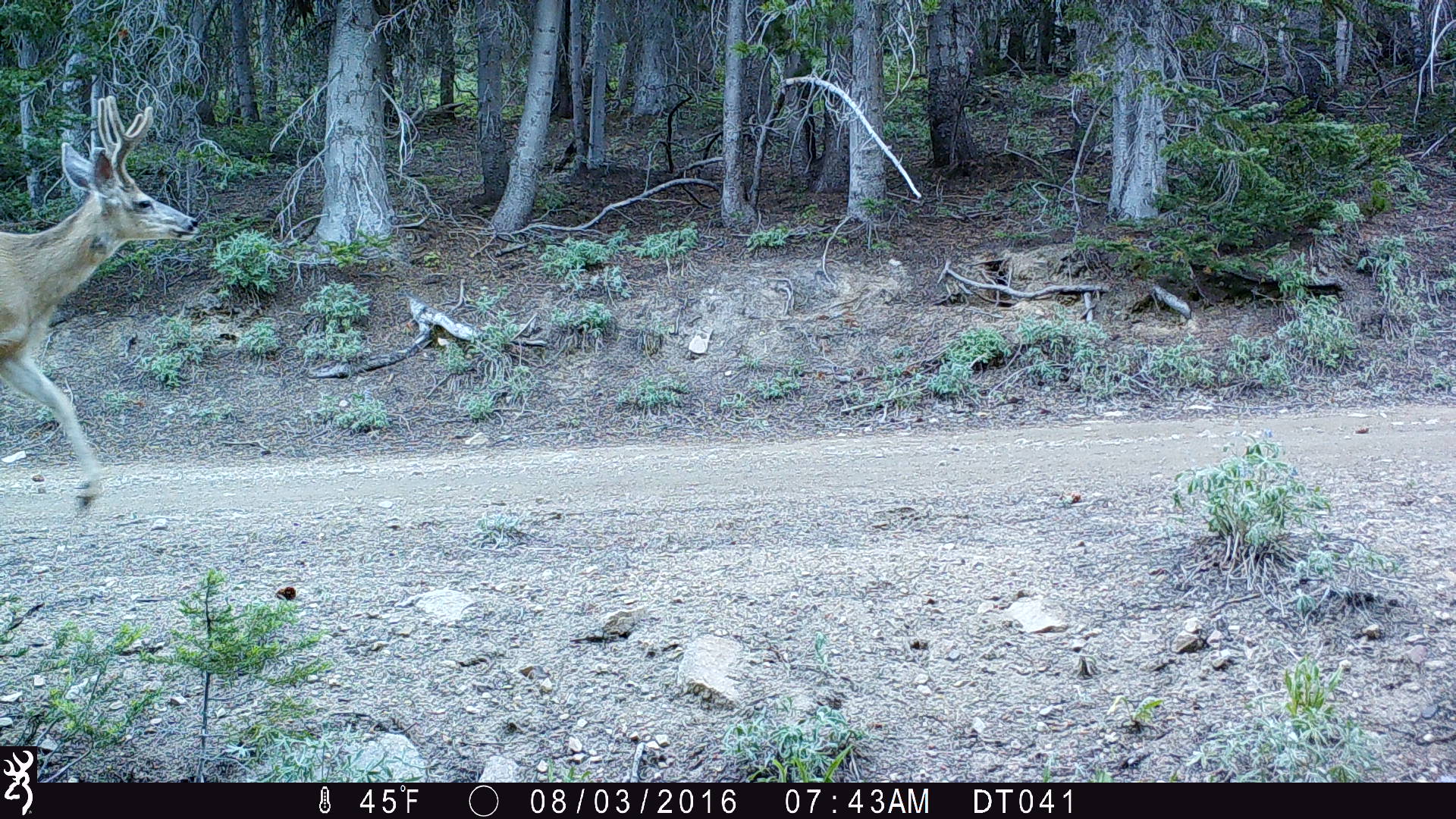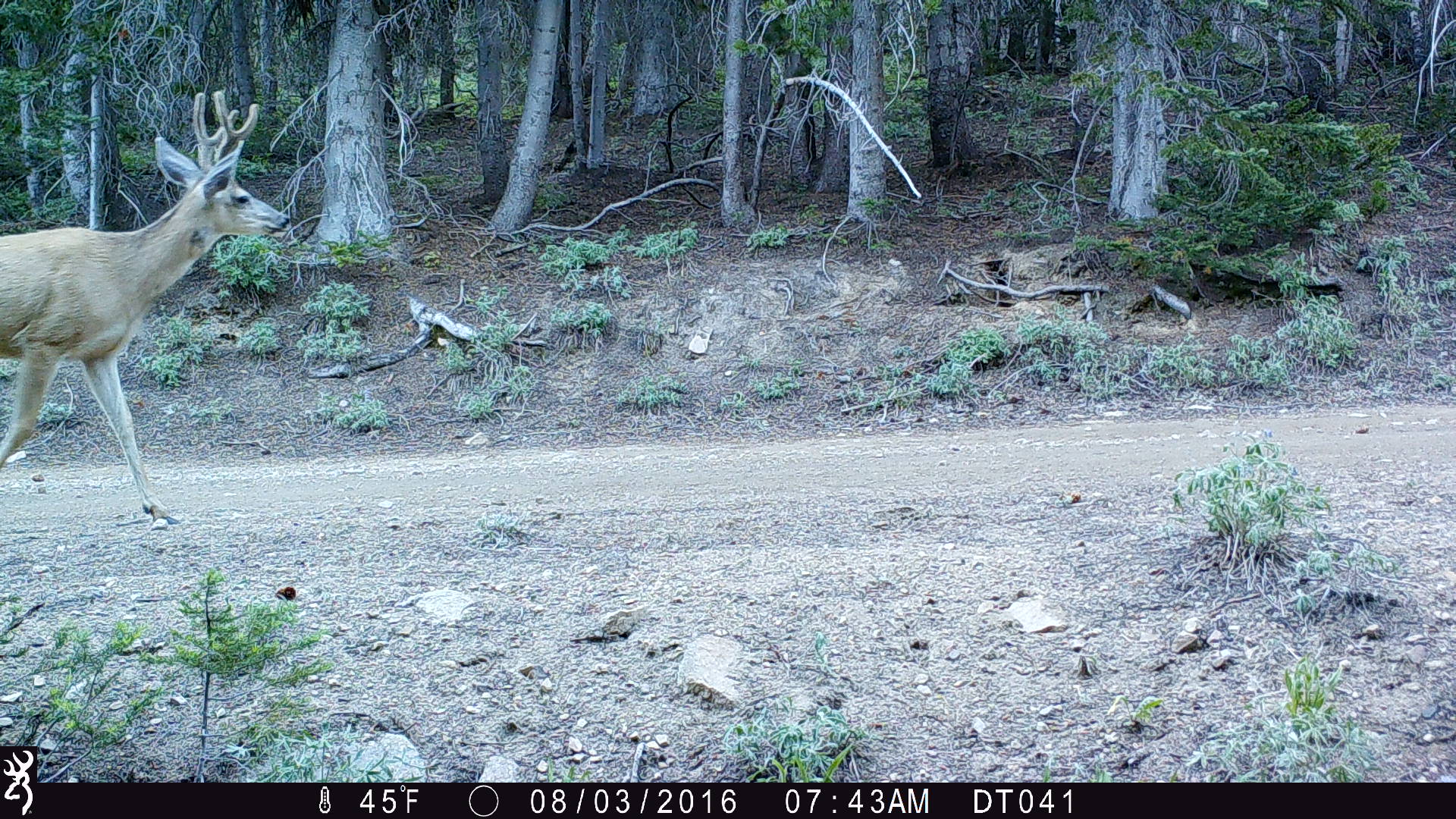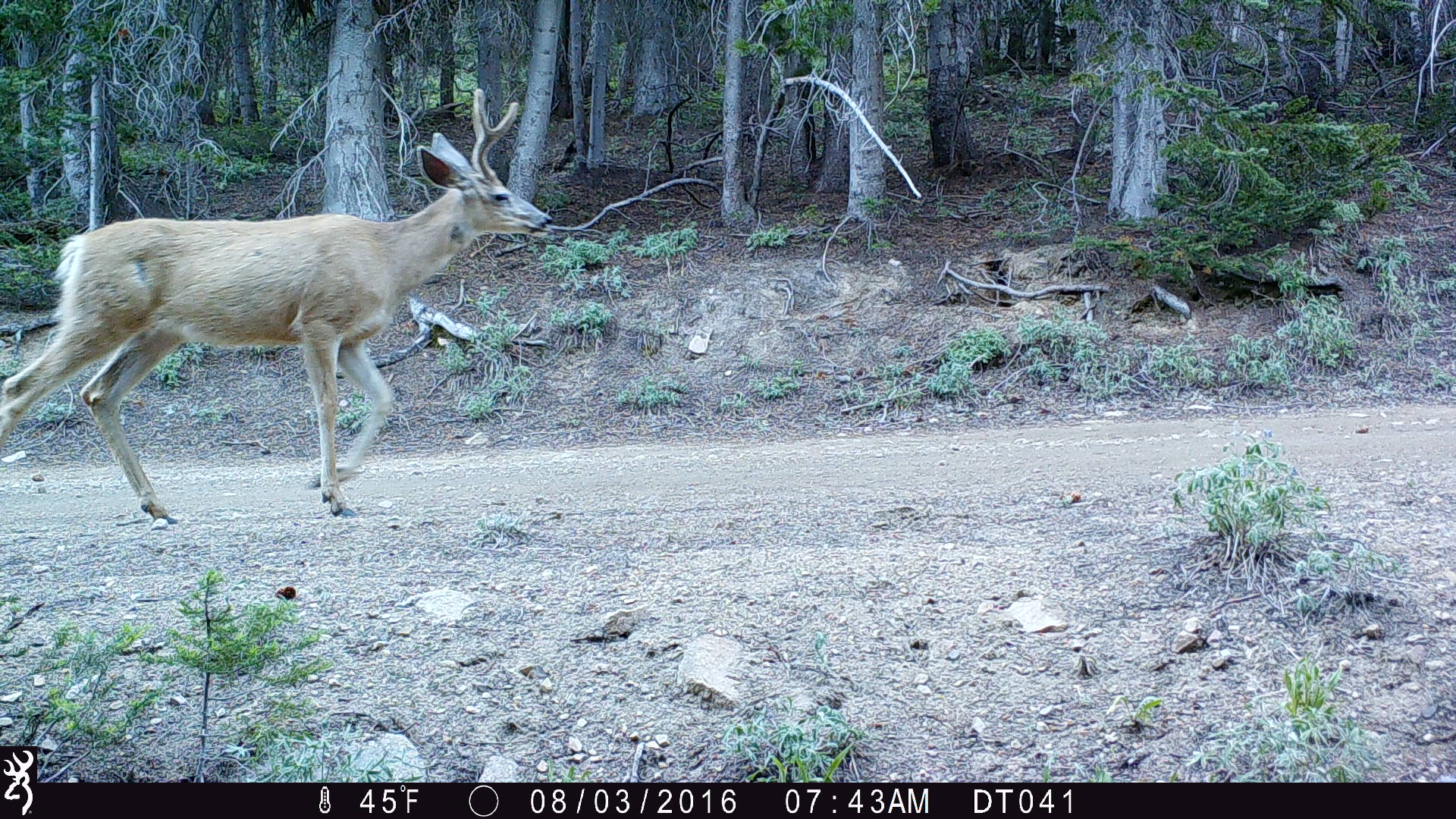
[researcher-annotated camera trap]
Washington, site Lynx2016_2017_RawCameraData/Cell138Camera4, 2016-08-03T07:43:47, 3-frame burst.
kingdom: Animalia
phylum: Chordata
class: Mammalia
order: Artiodactyla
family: Cervidae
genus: Odocoileus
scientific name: Odocoileus hemionus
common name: mule deer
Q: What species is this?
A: Odocoileus hemionus (mule deer).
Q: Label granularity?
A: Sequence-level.